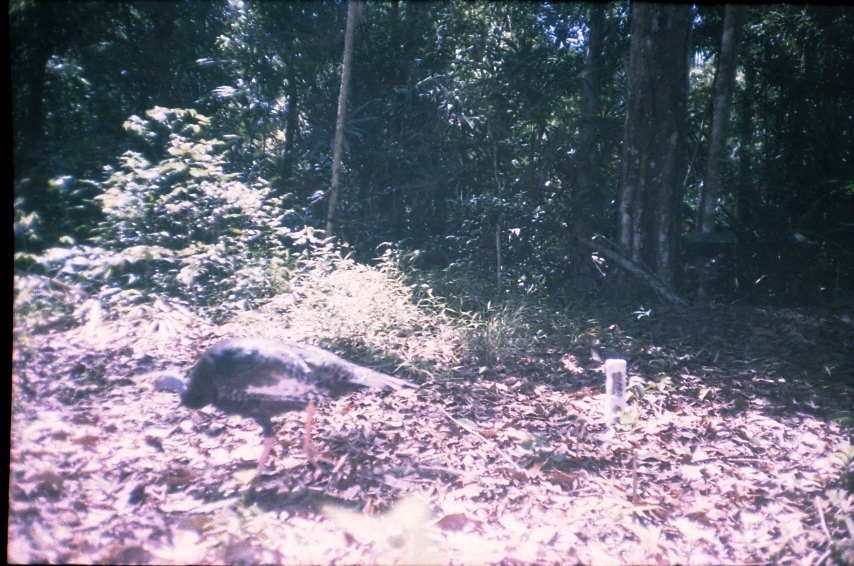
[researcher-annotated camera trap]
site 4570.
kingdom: Animalia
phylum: Chordata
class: Aves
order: Galliformes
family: Phasianidae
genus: Meleagris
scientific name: Meleagris ocellata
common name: ocellated turkey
Meleagris ocellata (ocellated turkey), count 1.